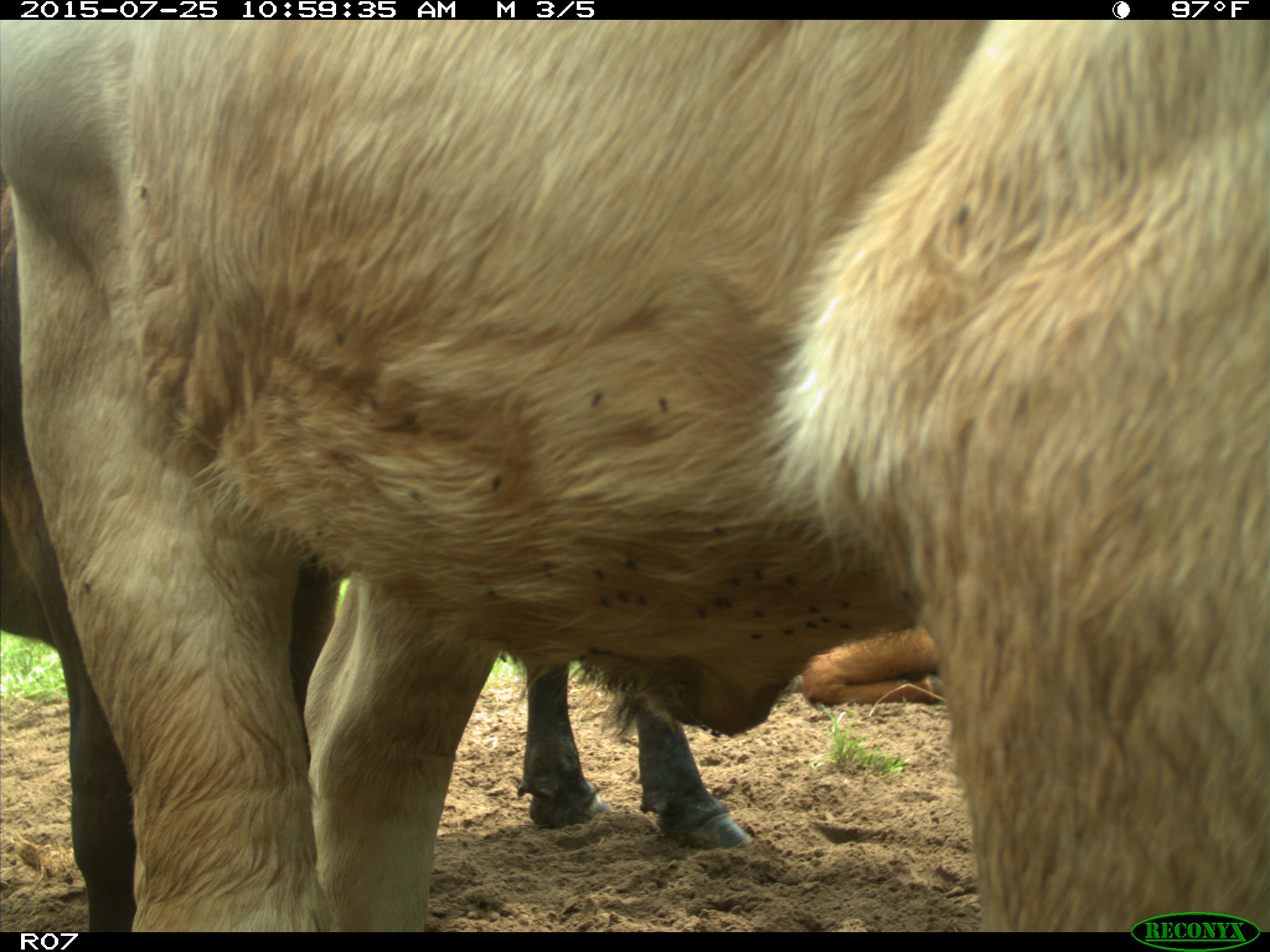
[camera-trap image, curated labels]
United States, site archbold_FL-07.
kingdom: Animalia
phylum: Chordata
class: Mammalia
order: Artiodactyla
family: Bovidae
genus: Bos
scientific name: Bos taurus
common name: domestic cow